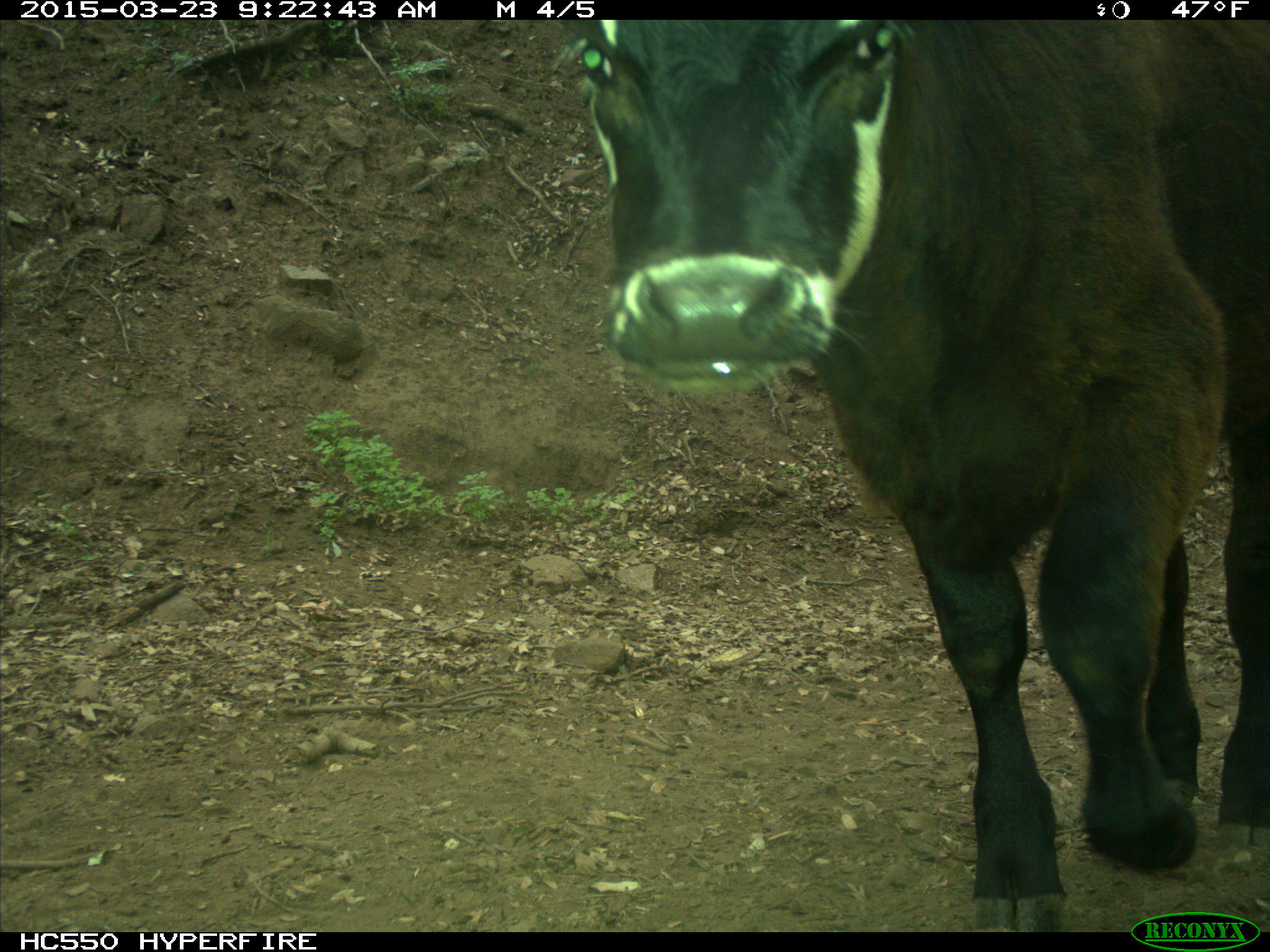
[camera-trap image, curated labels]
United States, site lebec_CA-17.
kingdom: Animalia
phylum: Chordata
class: Mammalia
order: Artiodactyla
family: Bovidae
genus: Bos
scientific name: Bos taurus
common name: domestic cow